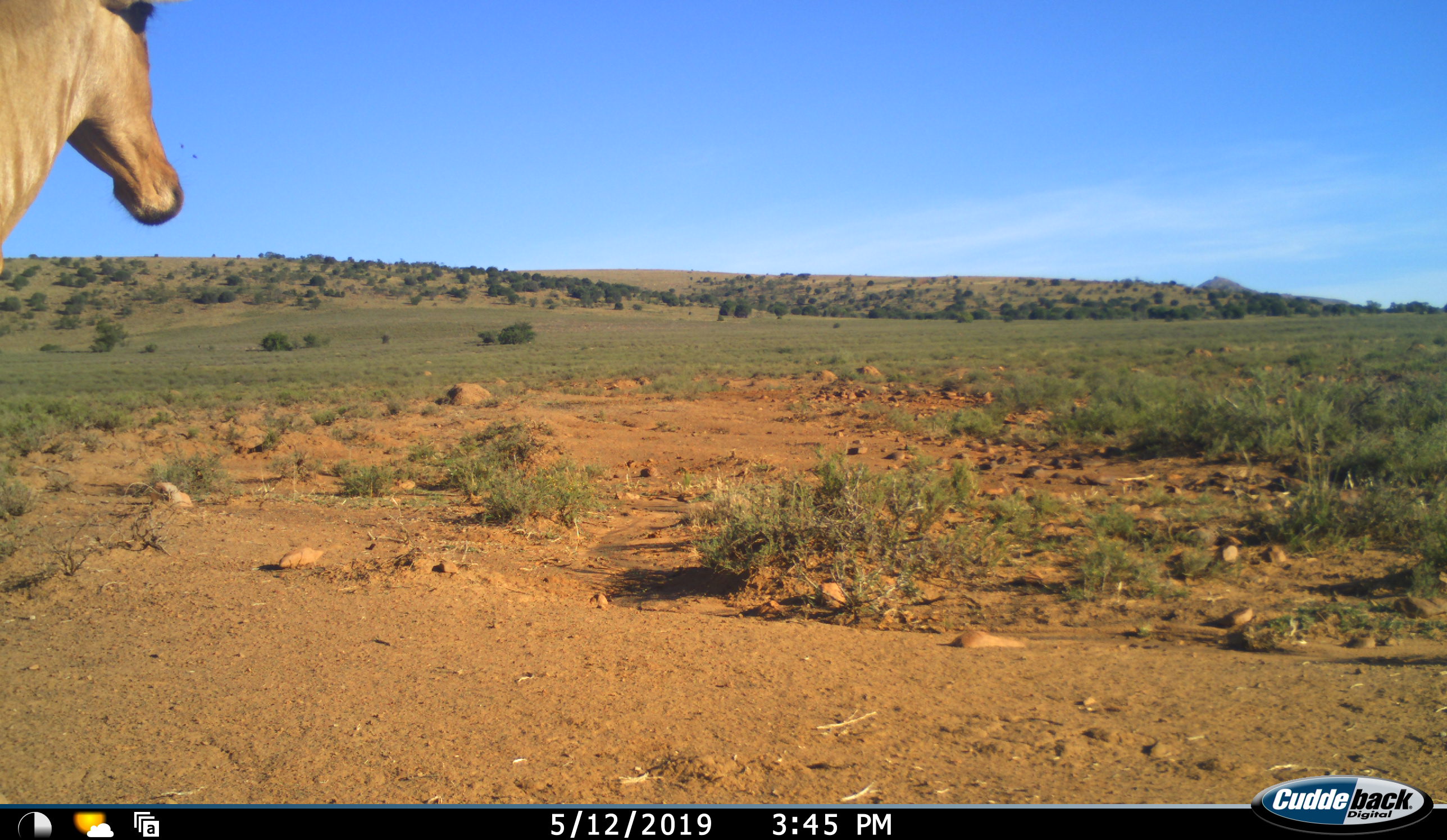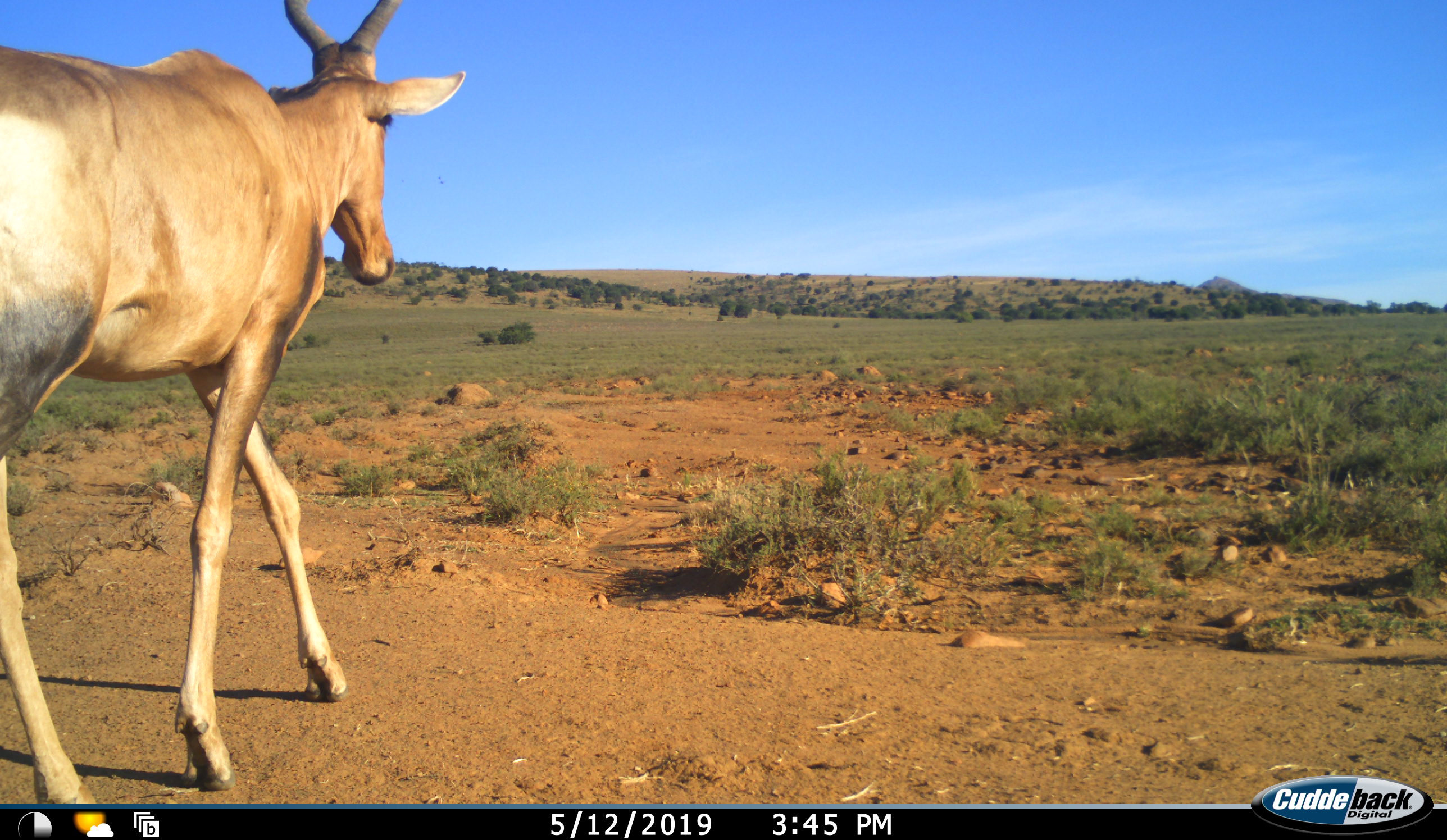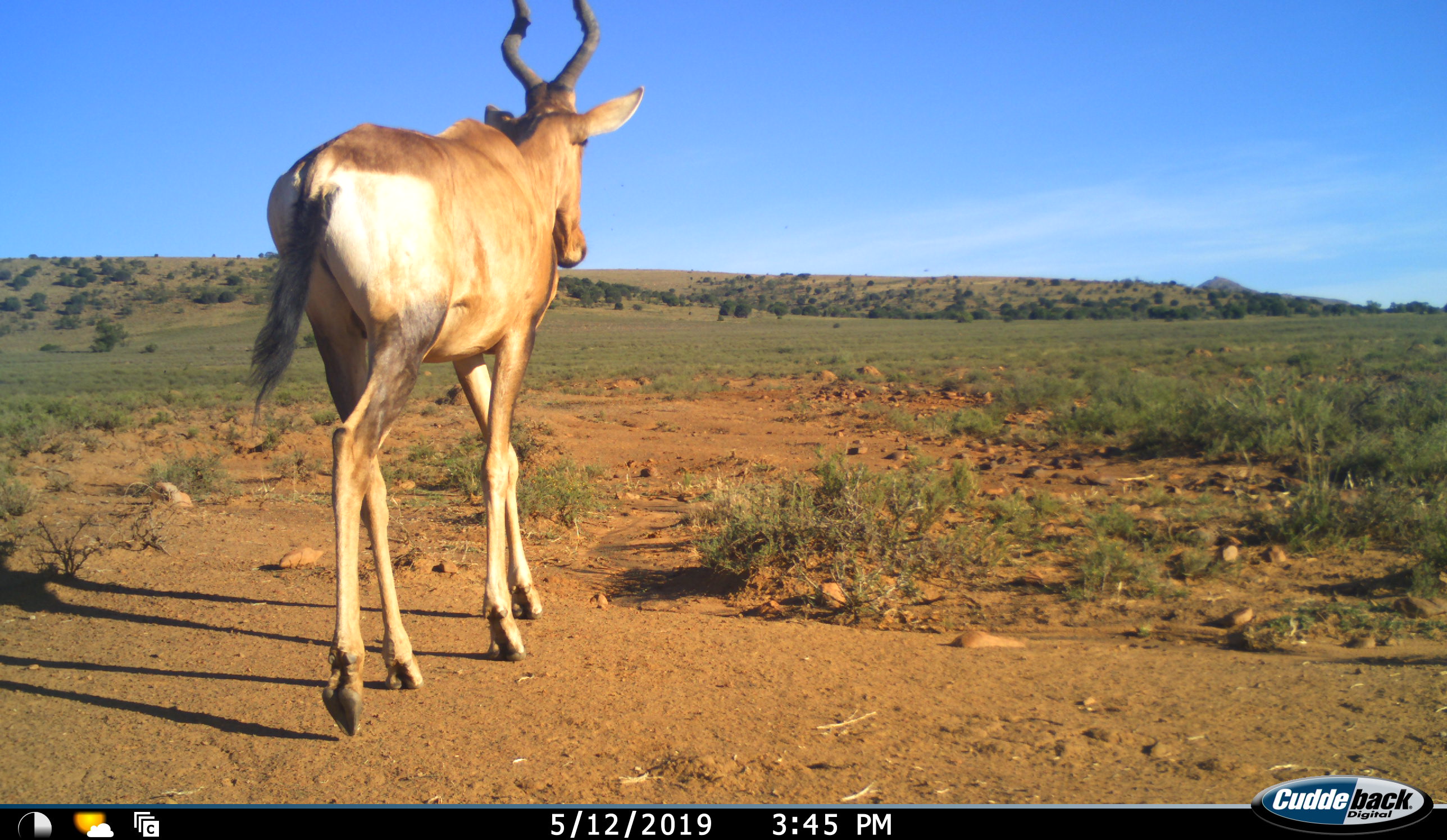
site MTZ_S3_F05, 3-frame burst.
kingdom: Animalia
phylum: Chordata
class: Mammalia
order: Artiodactyla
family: Bovidae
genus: Alcelaphus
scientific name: Alcelaphus buselaphus caama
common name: red hartebeest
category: hartebeestred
Hartebeestred (red hartebeest) (Alcelaphus buselaphus caama), count 1. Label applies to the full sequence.